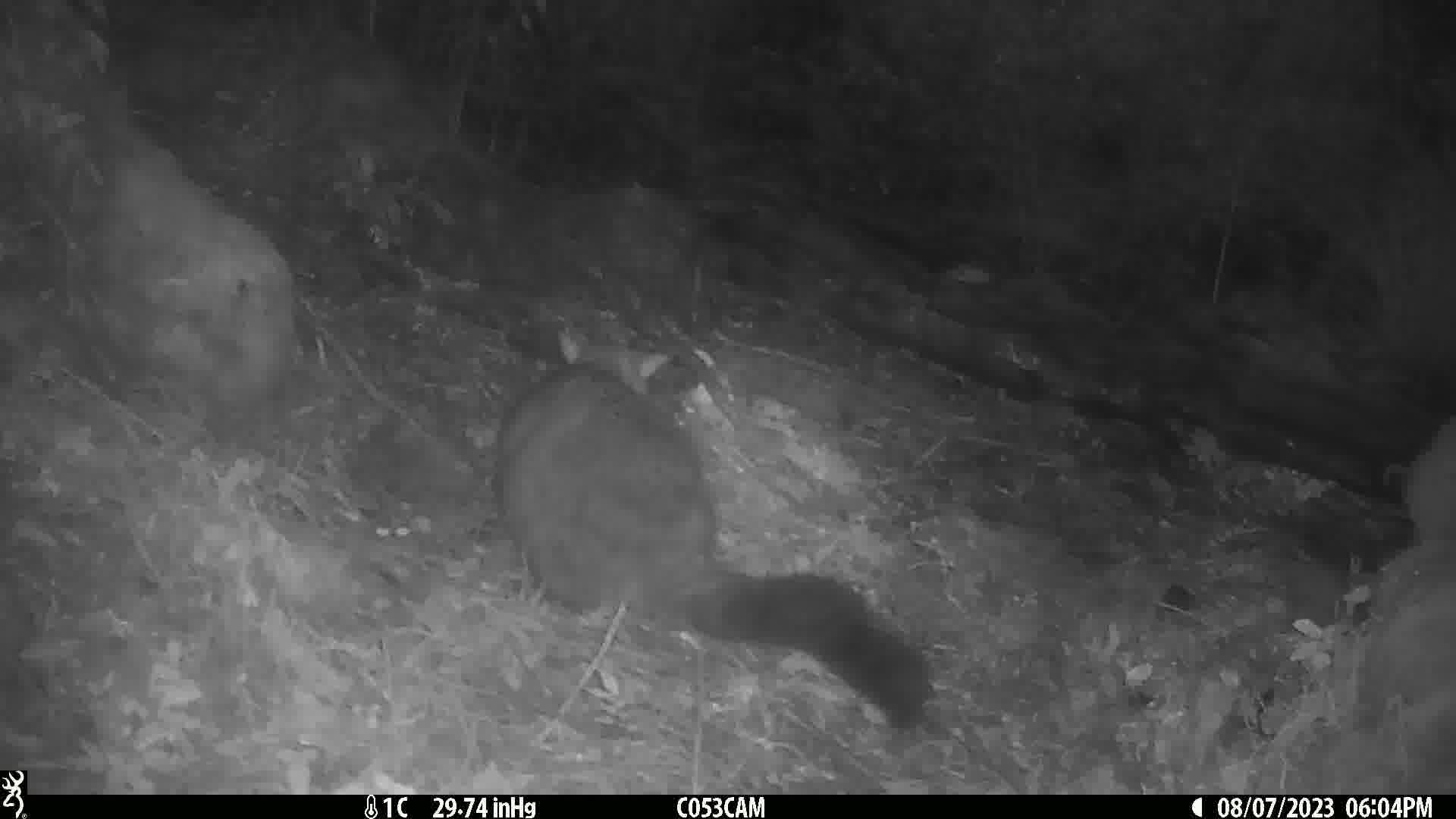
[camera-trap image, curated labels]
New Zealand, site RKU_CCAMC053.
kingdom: Animalia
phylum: Chordata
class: Mammalia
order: Diprotodontia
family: Phalangeridae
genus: Trichosurus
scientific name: Trichosurus vulpecula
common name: common brushtail possum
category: possum